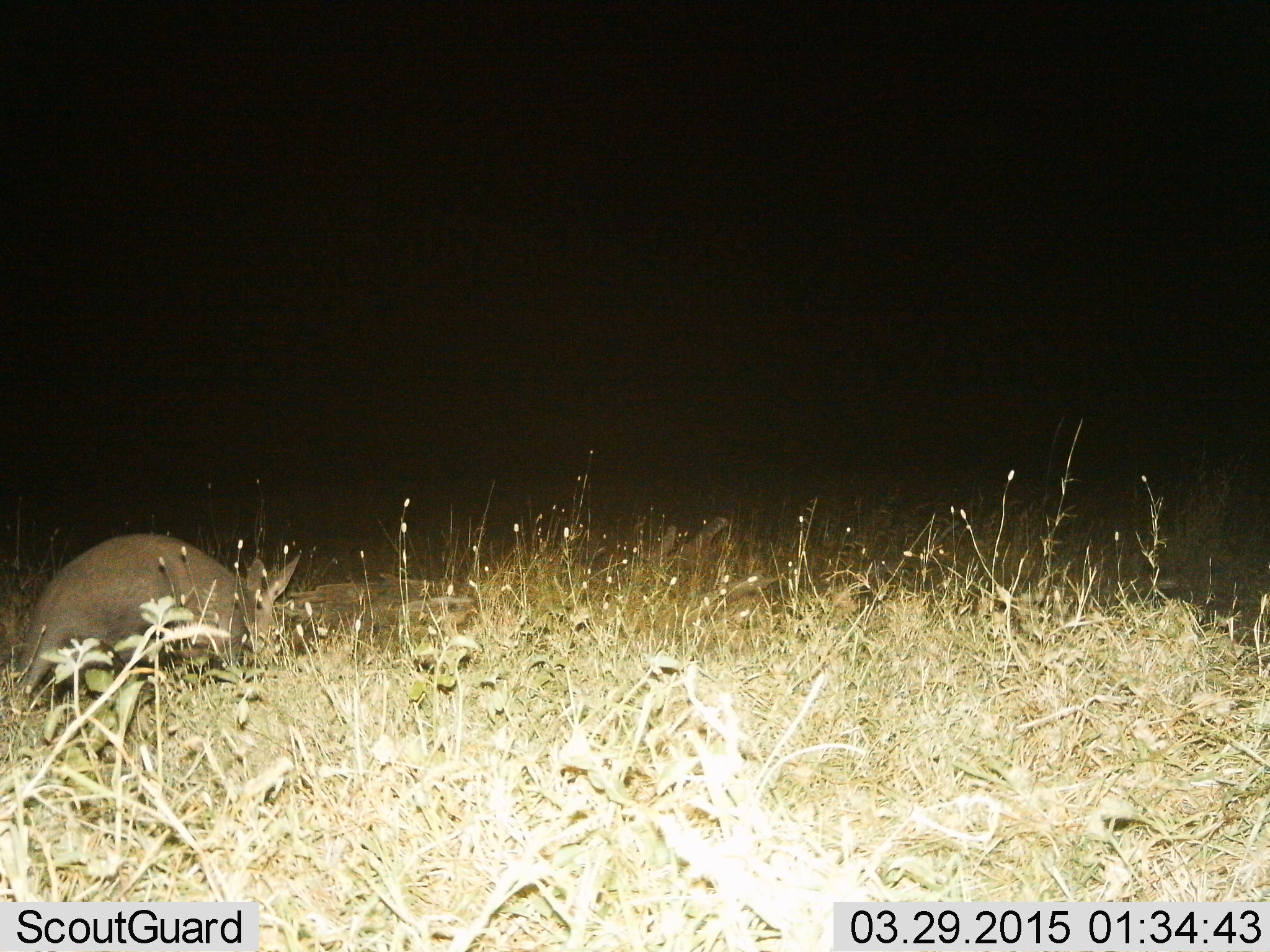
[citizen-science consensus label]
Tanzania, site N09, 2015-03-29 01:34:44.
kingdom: Animalia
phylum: Chordata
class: Mammalia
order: Tubulidentata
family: Orycteropodidae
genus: Orycteropus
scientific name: Orycteropus afer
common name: aardvark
Aardvark (Orycteropus afer), count 1. Behavior (volunteer vote fractions): standing 10%, resting 10%, moving 50%, interacting 0%. Young present (vote fraction): 0%. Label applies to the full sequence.